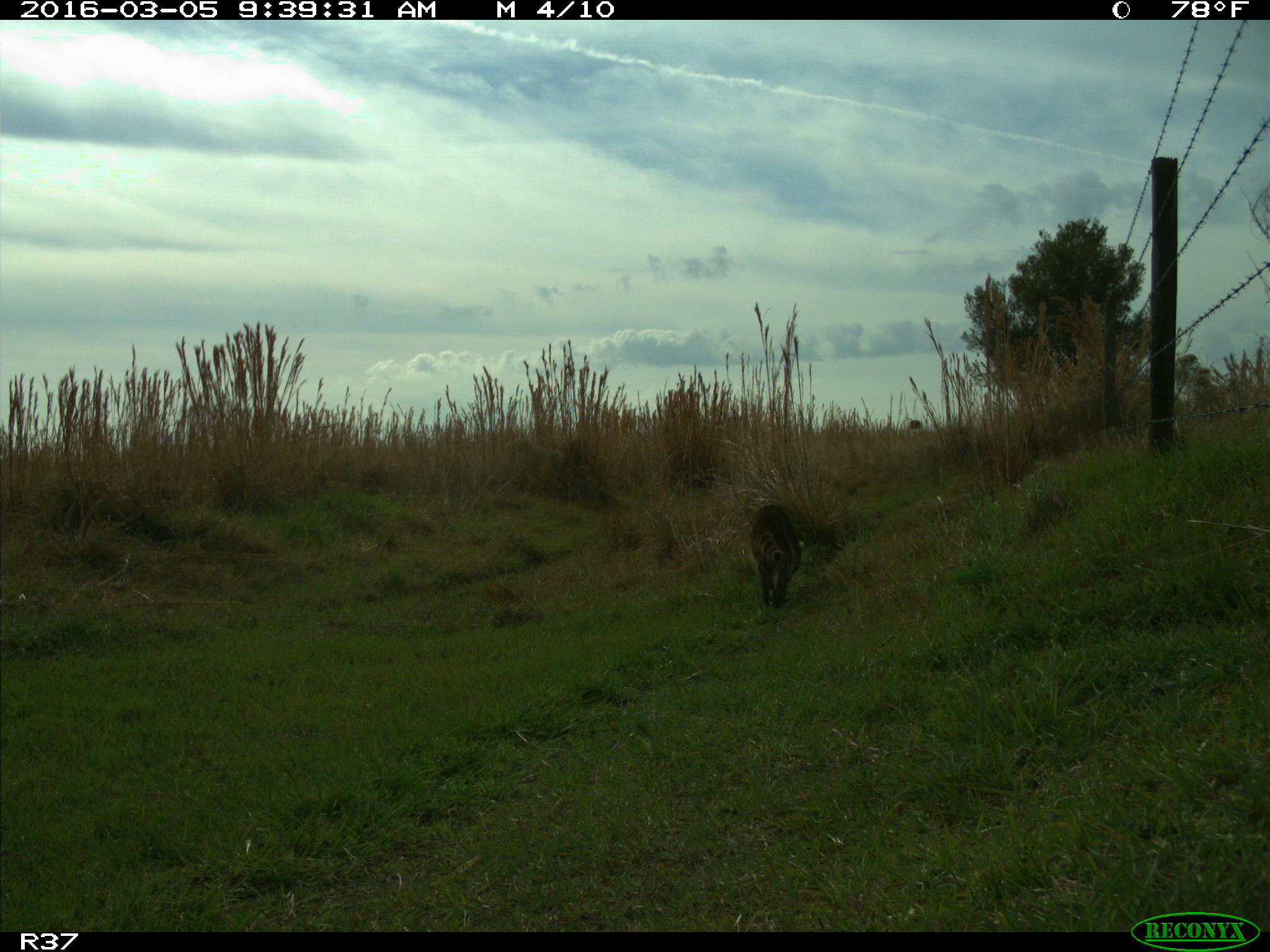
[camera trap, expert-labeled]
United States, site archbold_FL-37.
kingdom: Animalia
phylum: Chordata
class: Mammalia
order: Carnivora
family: Procyonidae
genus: Procyon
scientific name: Procyon lotor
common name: common raccoon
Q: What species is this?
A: Procyon lotor (common raccoon).